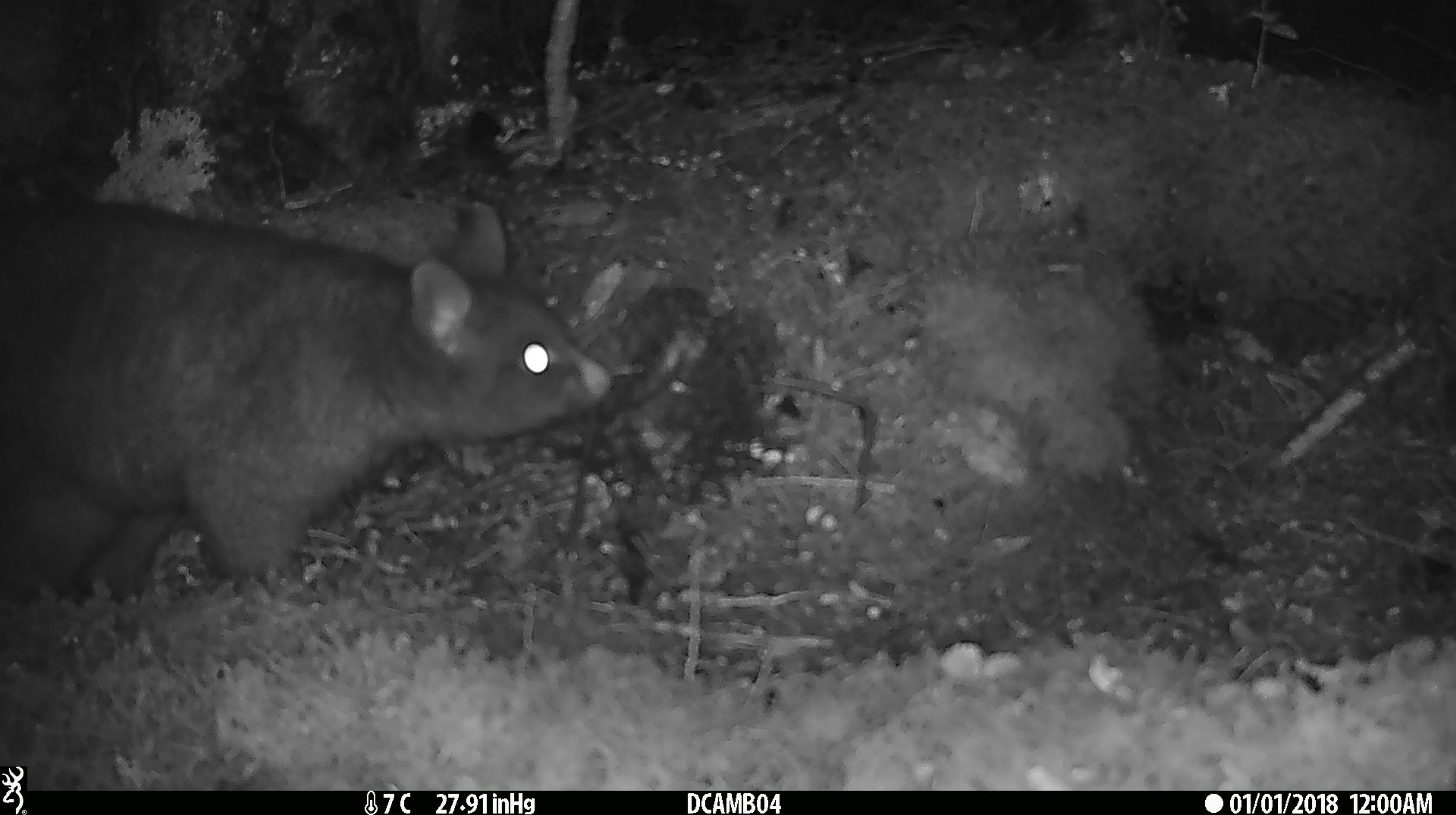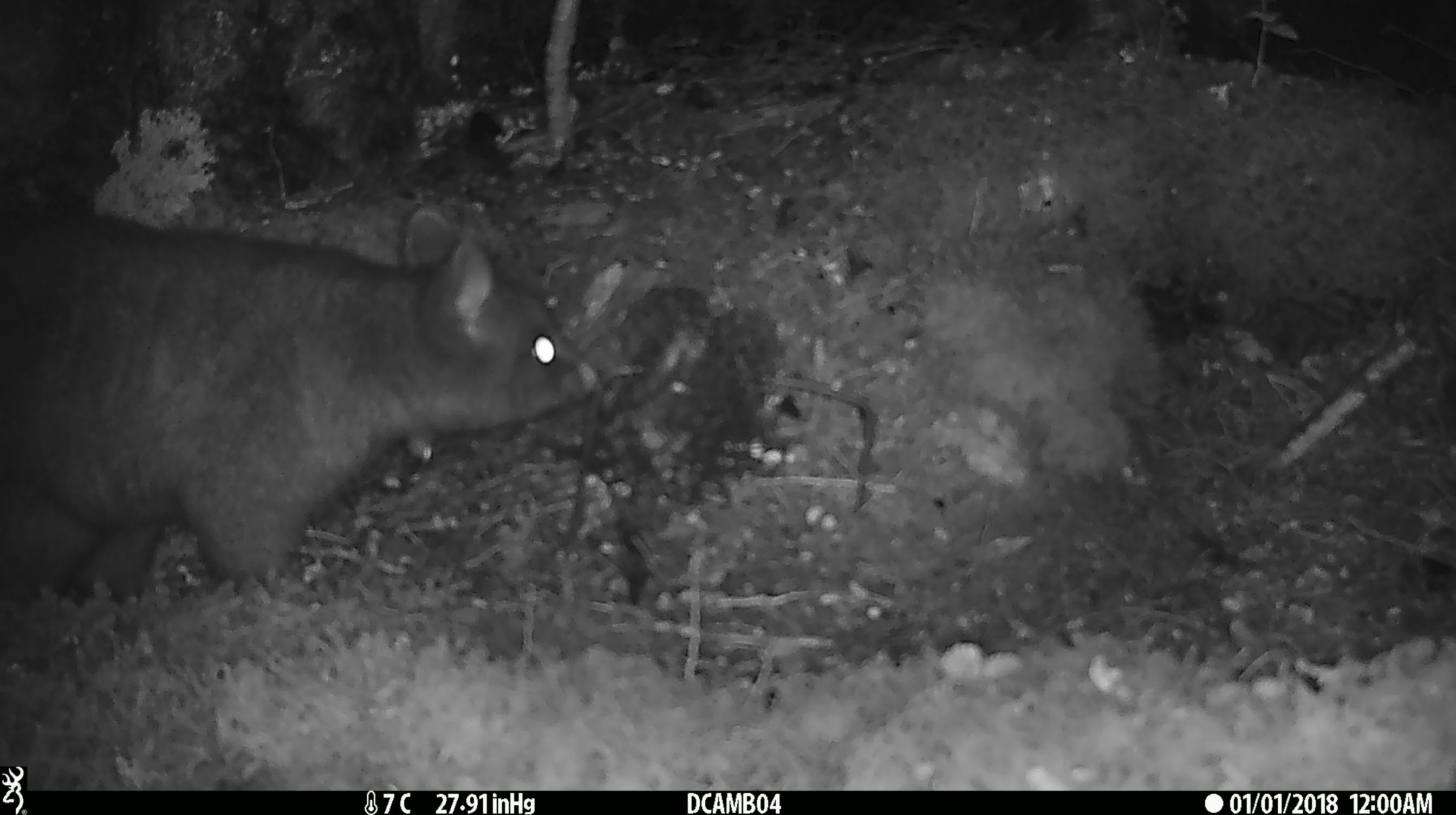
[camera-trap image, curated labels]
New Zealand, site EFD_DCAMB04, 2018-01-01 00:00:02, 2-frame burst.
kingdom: Animalia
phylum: Chordata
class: Mammalia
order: Diprotodontia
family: Phalangeridae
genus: Trichosurus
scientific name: Trichosurus vulpecula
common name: common brushtail possum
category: possum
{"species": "possum (common brushtail possum) (Trichosurus vulpecula)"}